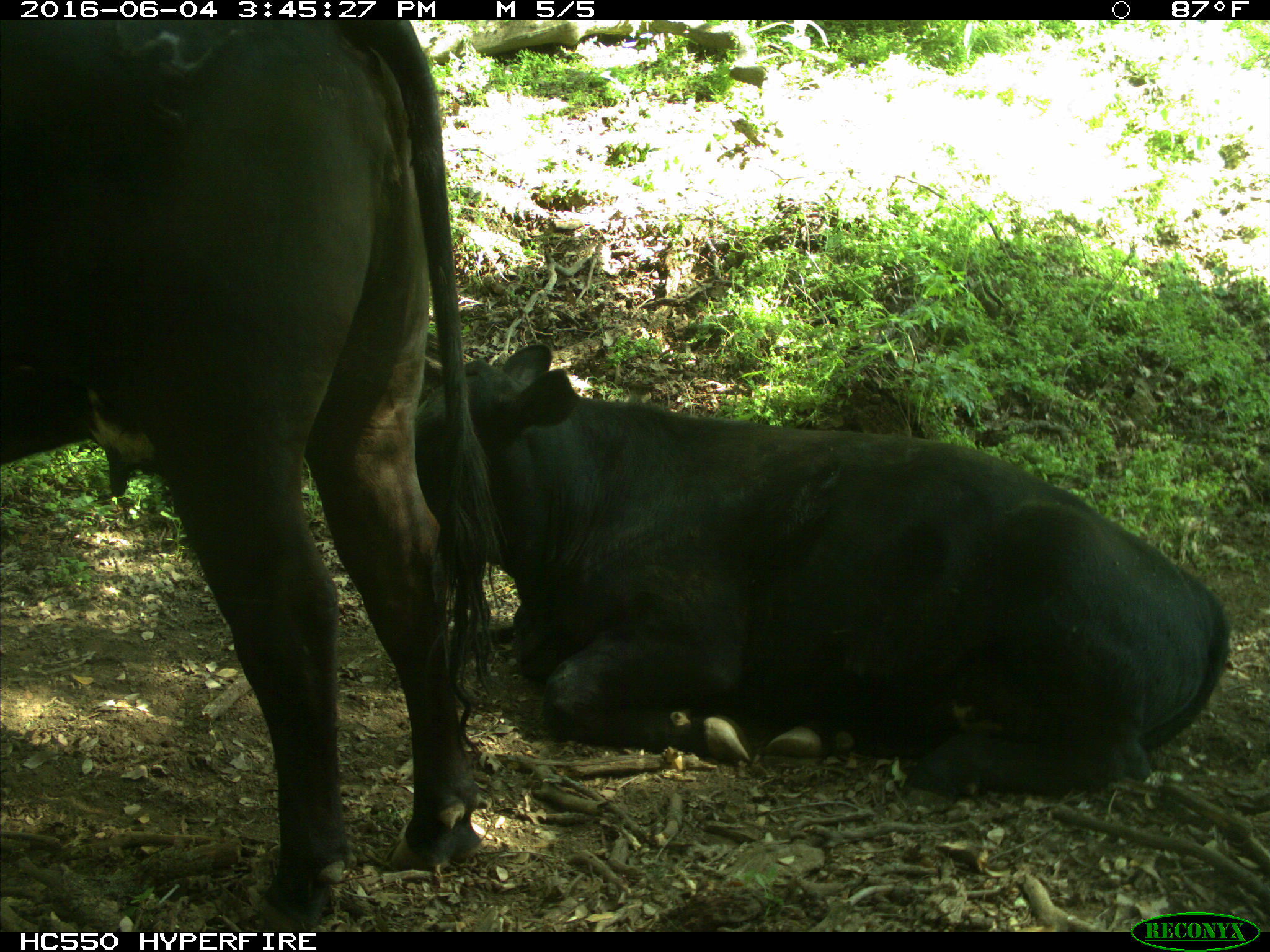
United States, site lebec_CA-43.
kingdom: Animalia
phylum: Chordata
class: Mammalia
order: Artiodactyla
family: Bovidae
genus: Bos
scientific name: Bos taurus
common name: domestic cow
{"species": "Bos taurus (domestic cow)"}